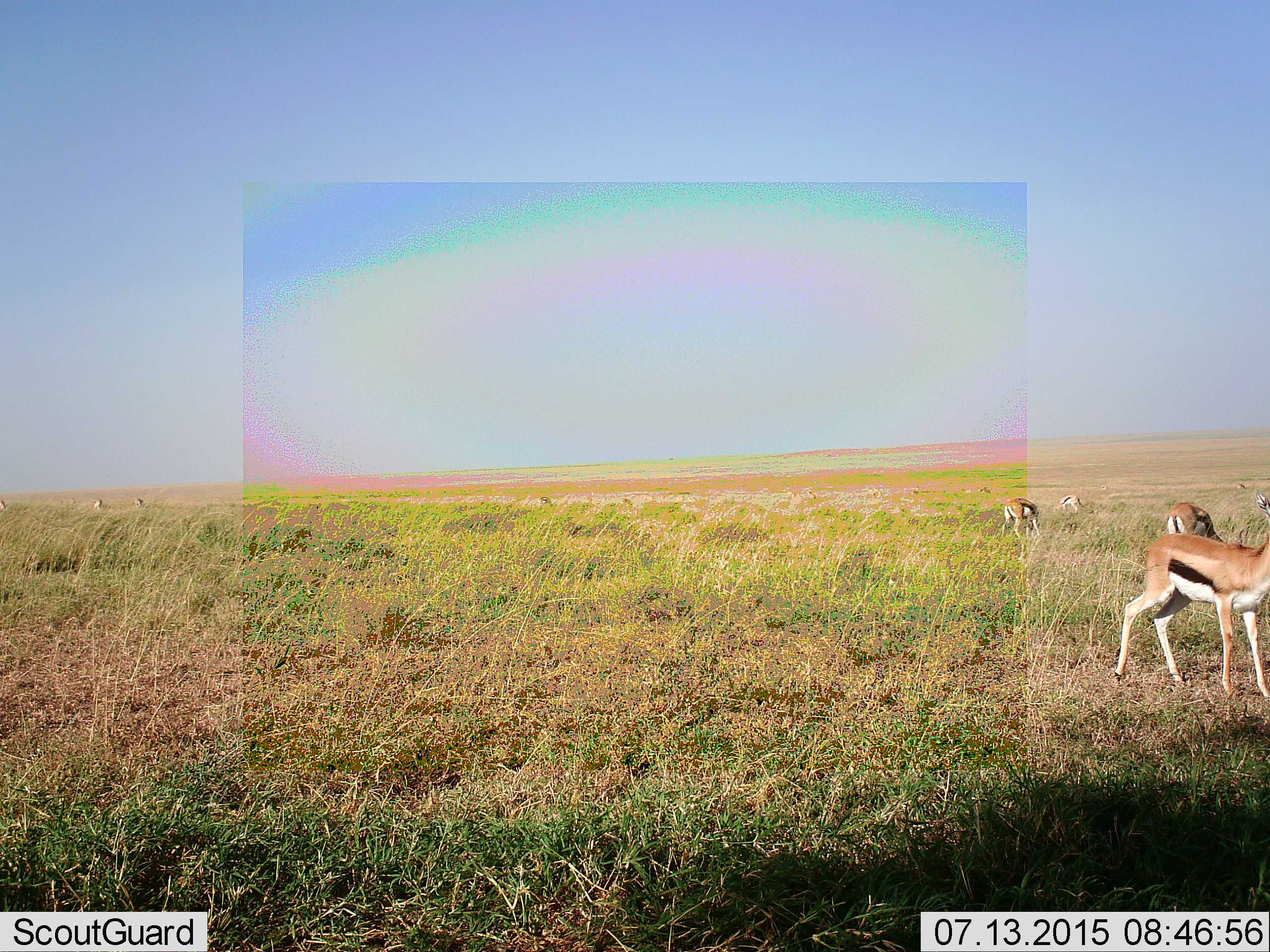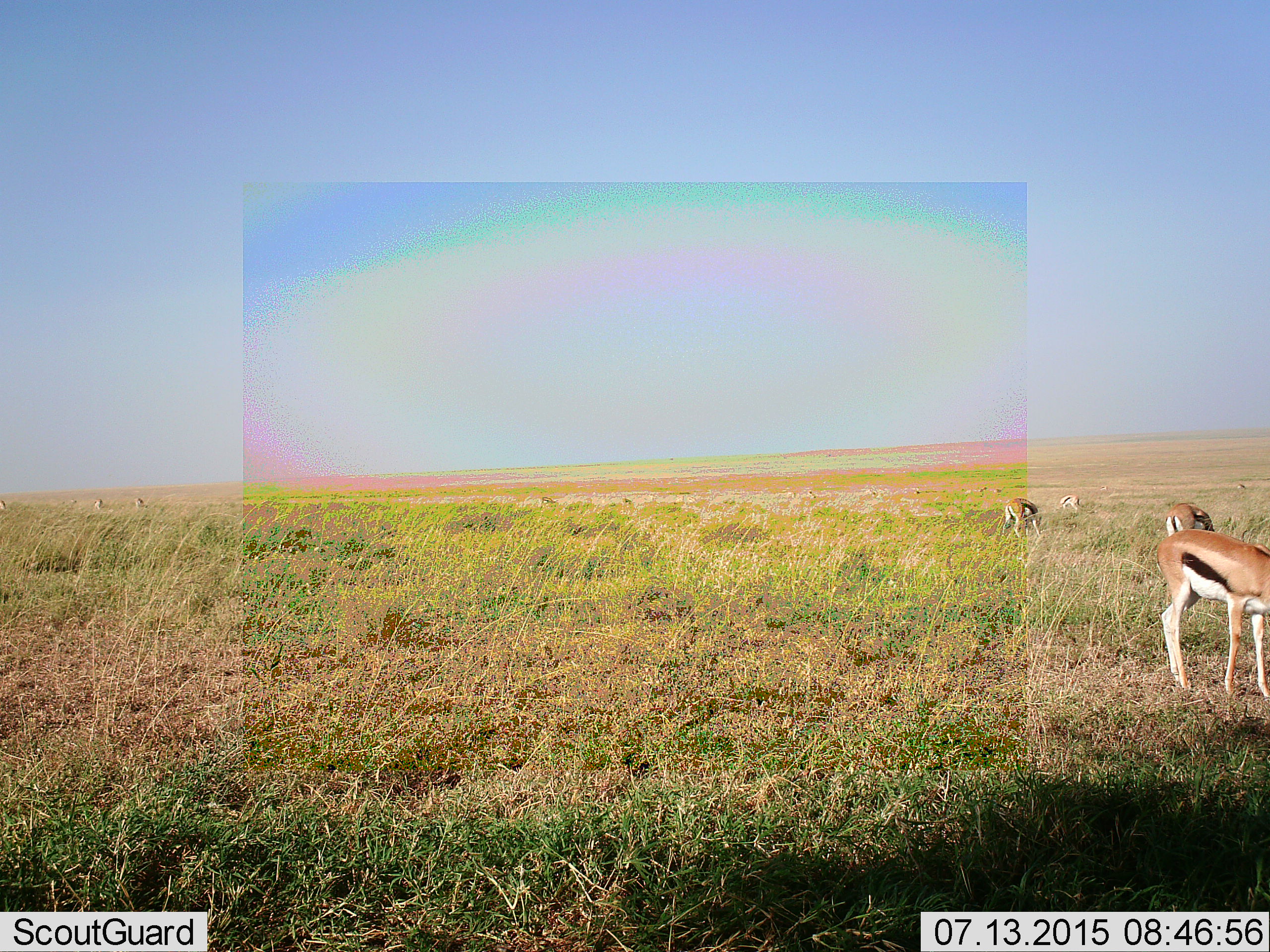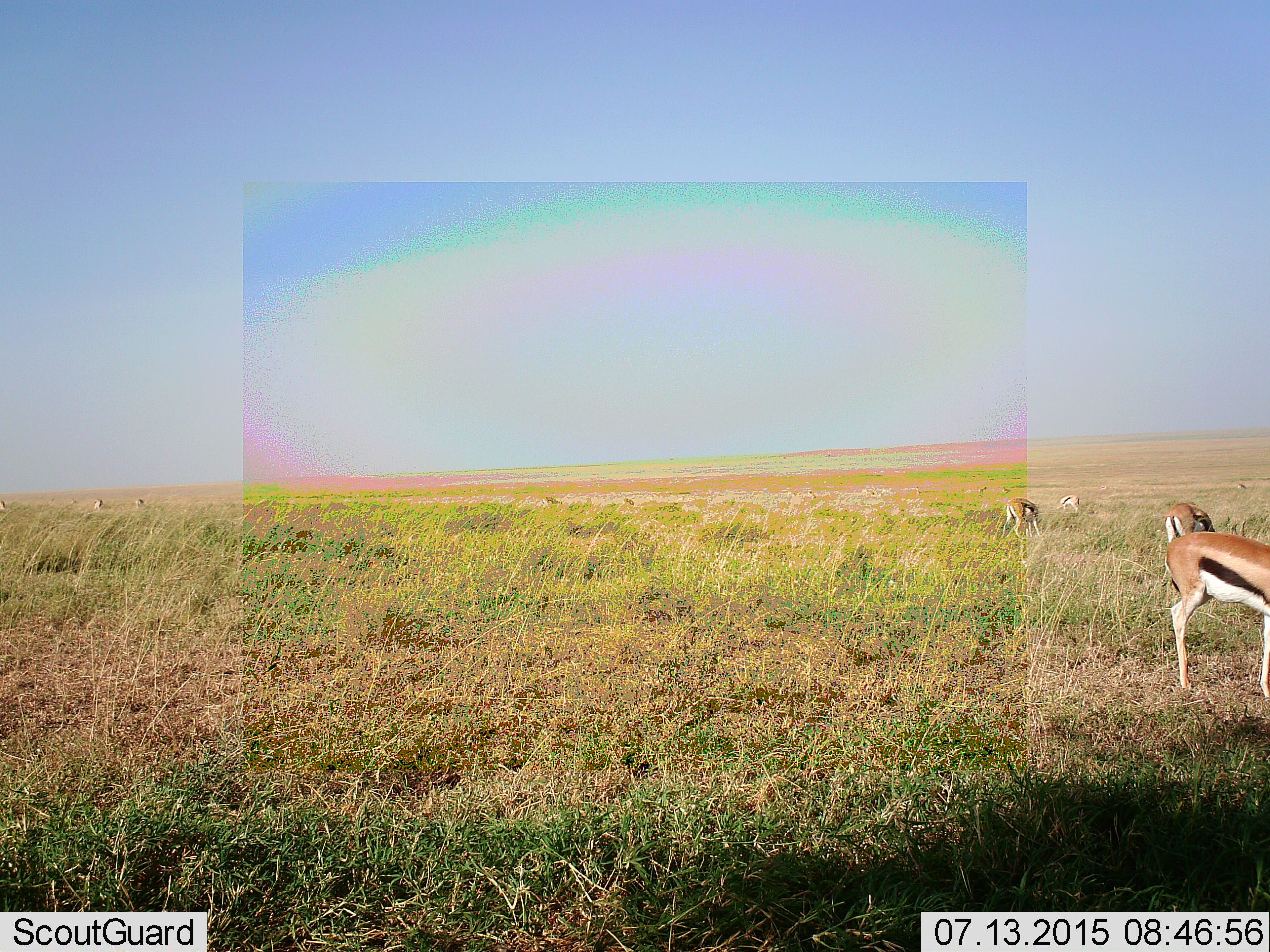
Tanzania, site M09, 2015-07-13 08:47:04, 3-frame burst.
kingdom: Animalia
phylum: Chordata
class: Mammalia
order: Artiodactyla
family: Bovidae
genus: Eudorcas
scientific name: Eudorcas thomsonii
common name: thomson's gazelle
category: gazellethomsons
Gazellethomsons (thomson's gazelle) (Eudorcas thomsonii), count 7. Behavior (volunteer vote fractions): standing 70%, resting 0%, moving 50%, interacting 0%. Young present (vote fraction): 0%. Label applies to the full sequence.